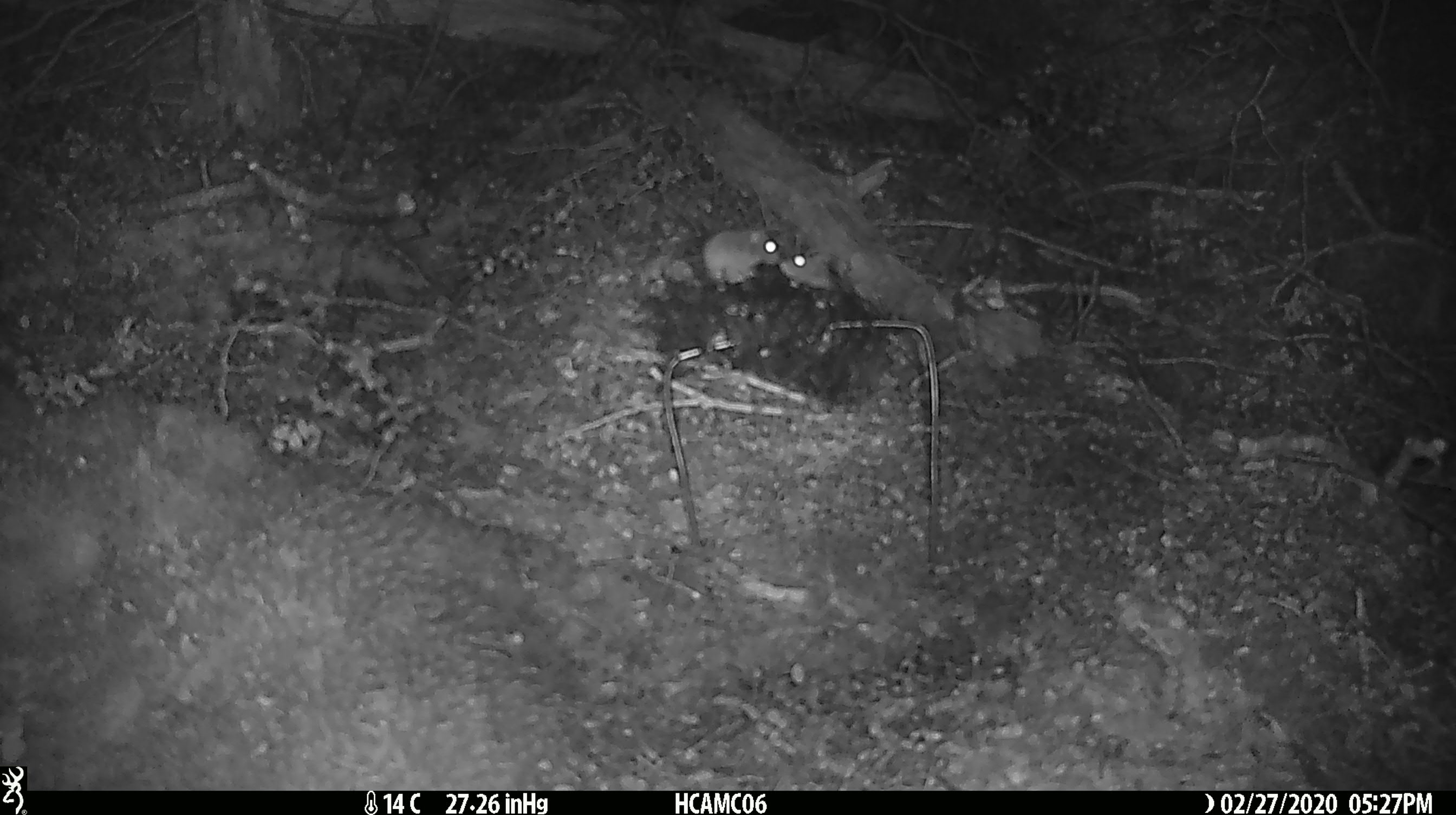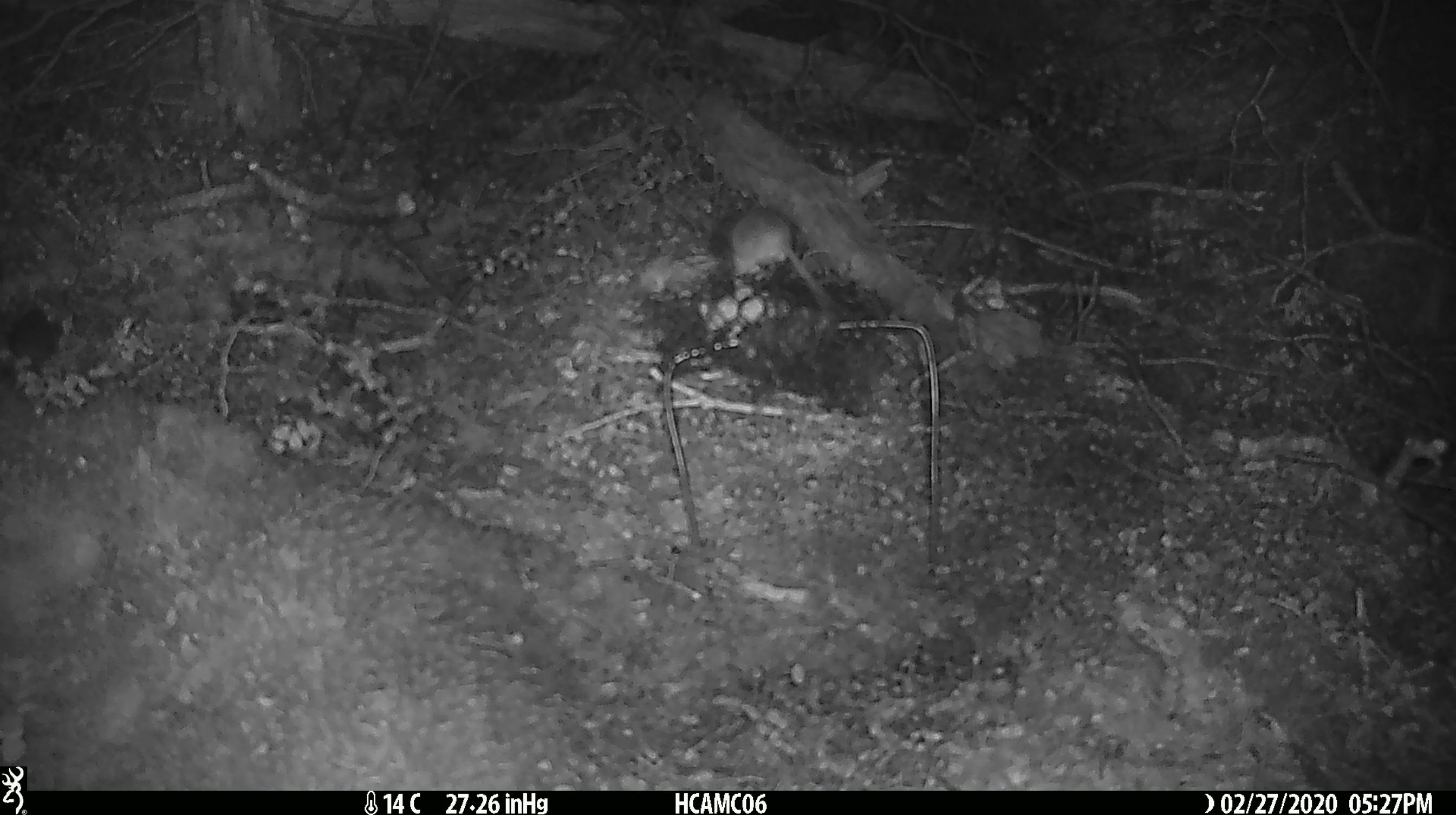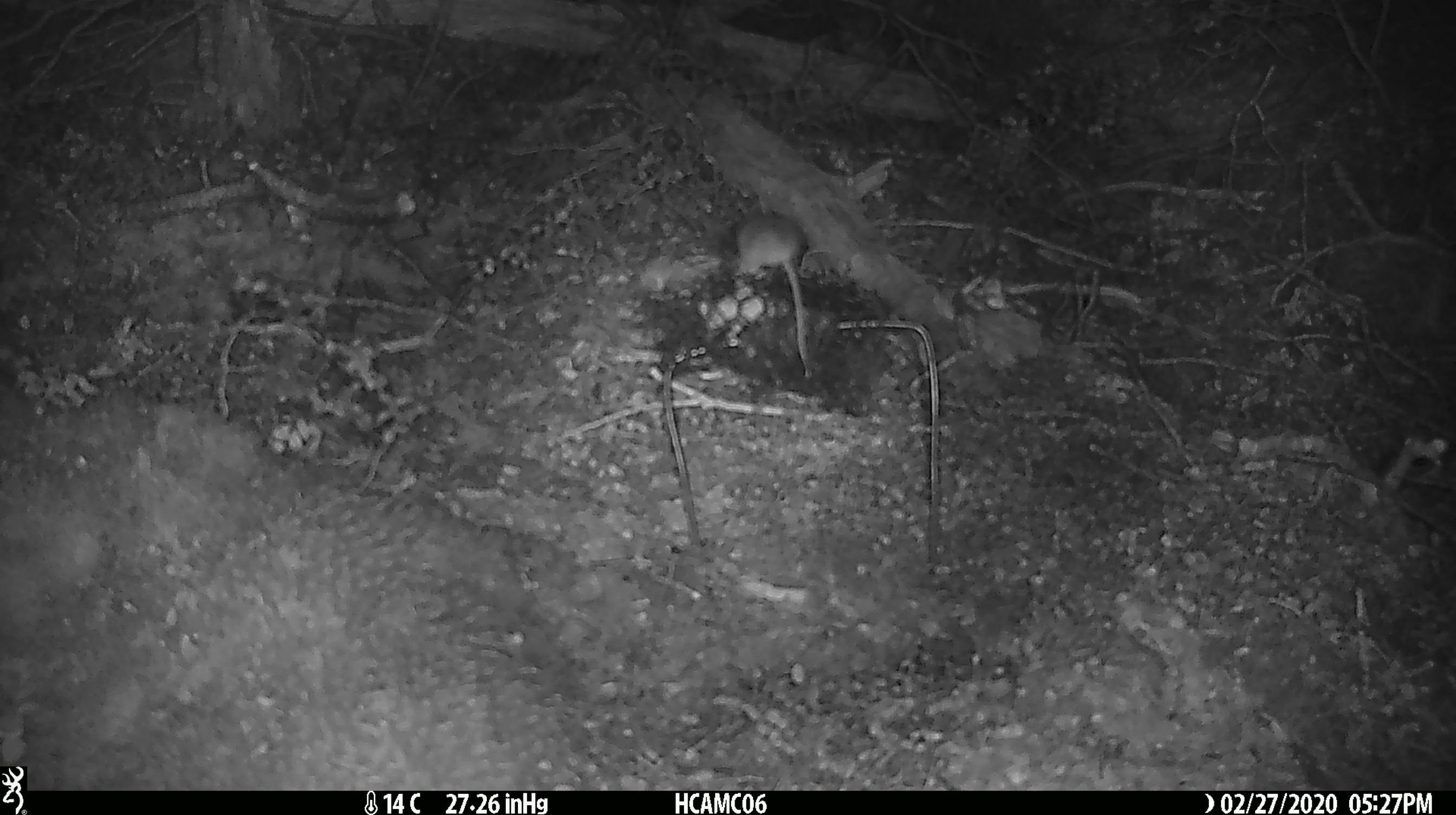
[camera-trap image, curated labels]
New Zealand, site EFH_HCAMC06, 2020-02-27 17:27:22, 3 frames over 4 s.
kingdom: Animalia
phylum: Chordata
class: Mammalia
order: Rodentia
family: Muridae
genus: Mus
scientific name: Mus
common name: mouse